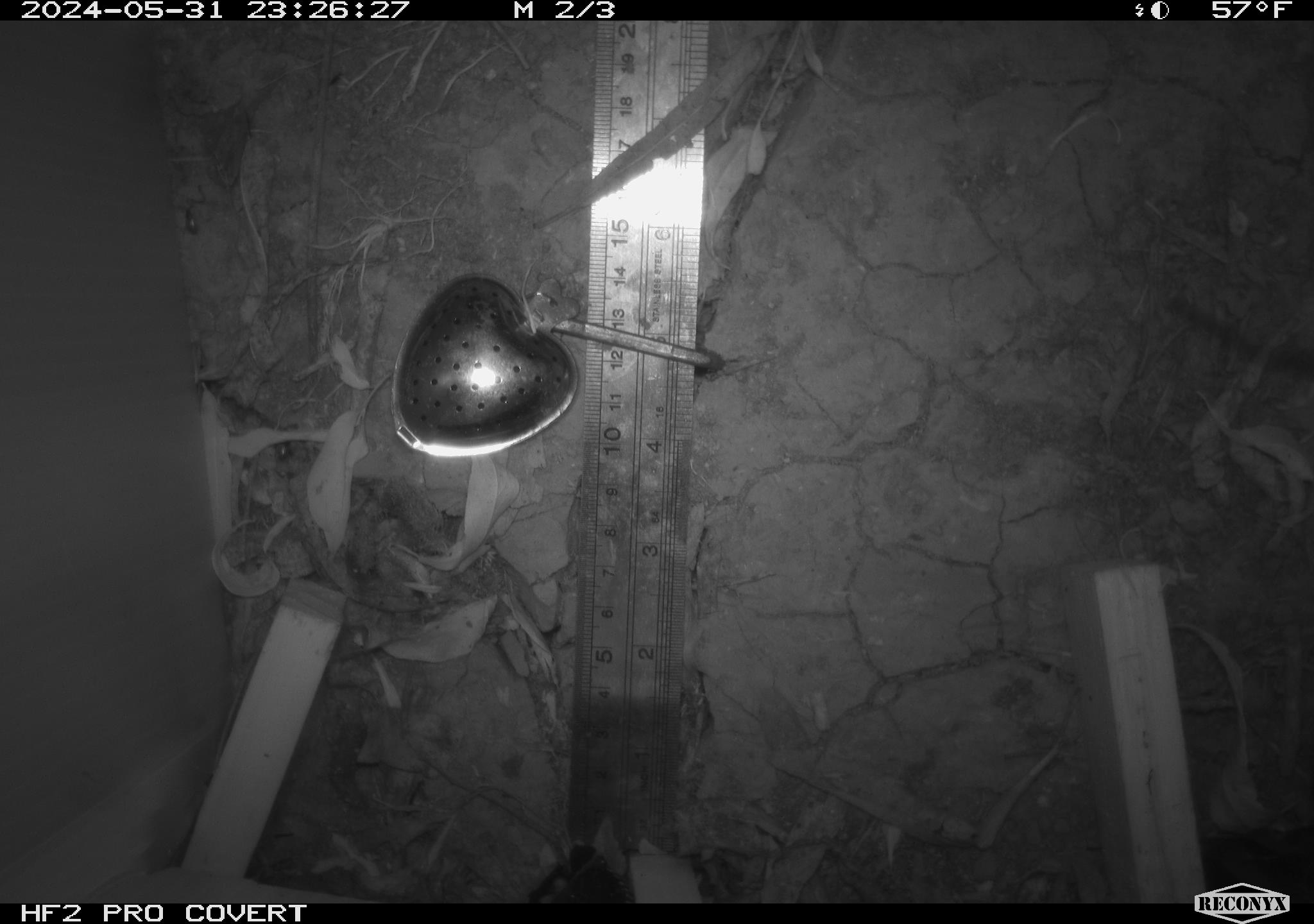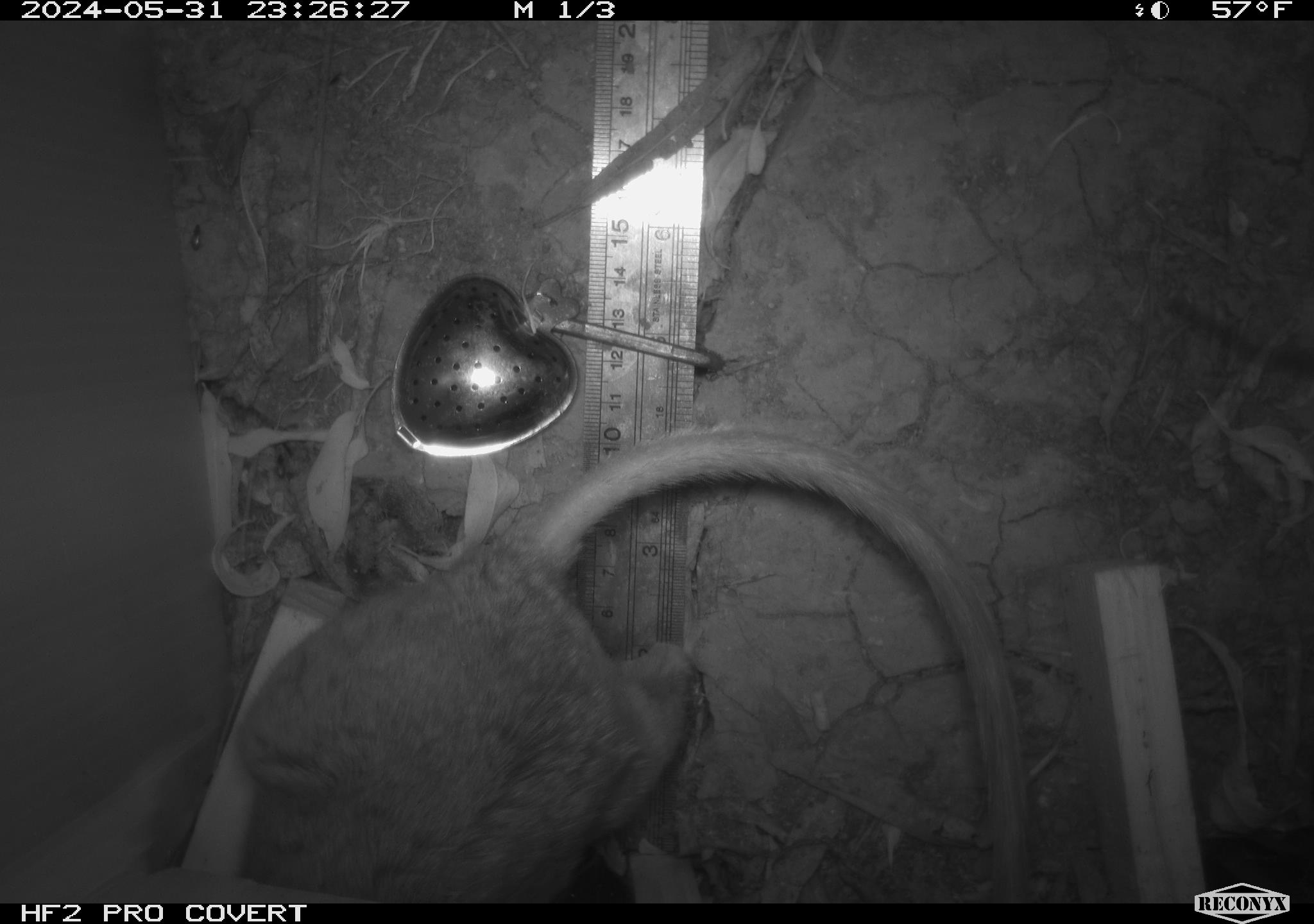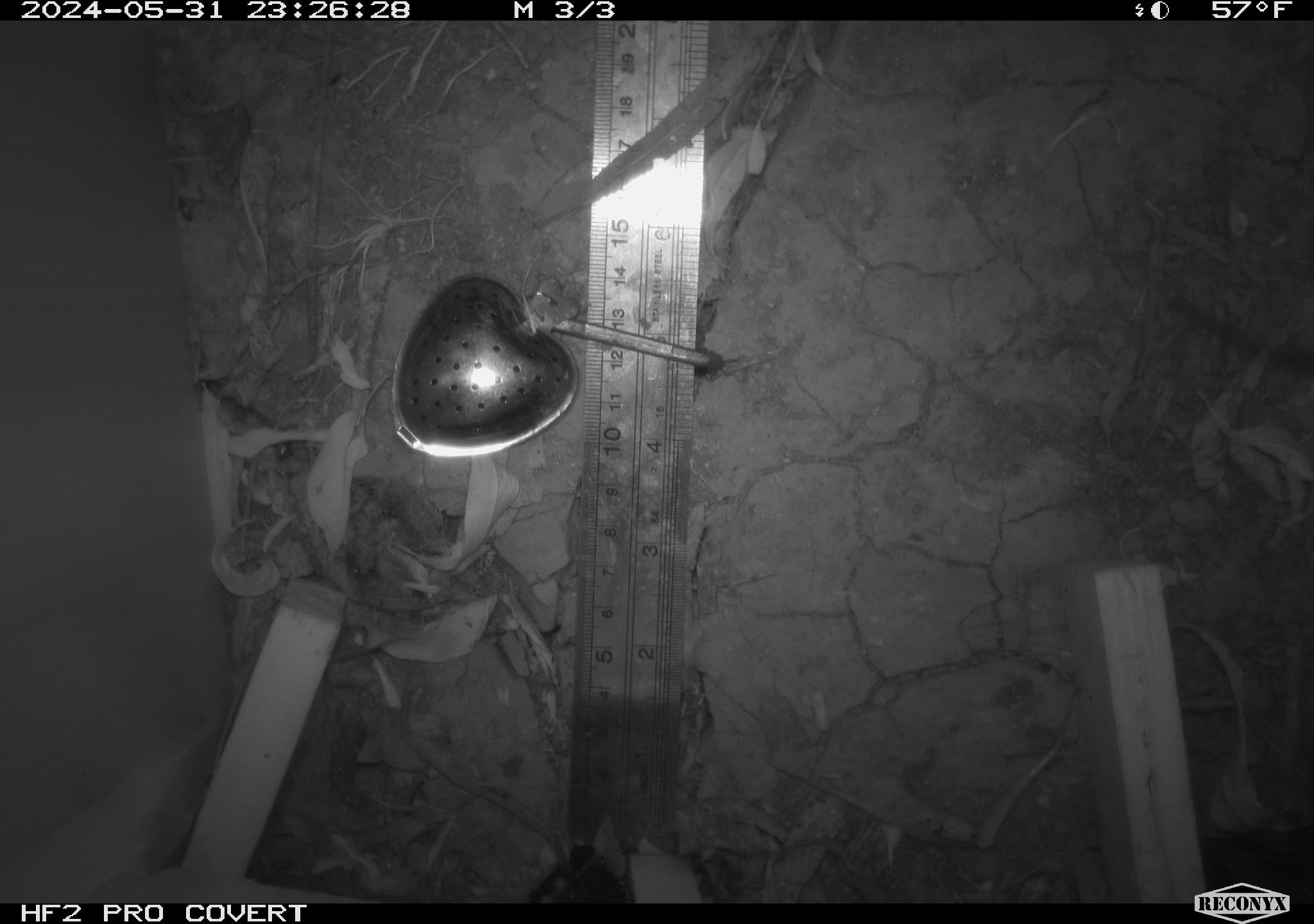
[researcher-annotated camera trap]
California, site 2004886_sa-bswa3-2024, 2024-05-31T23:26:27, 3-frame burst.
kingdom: Animalia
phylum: Chordata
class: Mammalia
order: Rodentia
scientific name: Rodentia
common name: woodrat or rat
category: woodrat or rat species